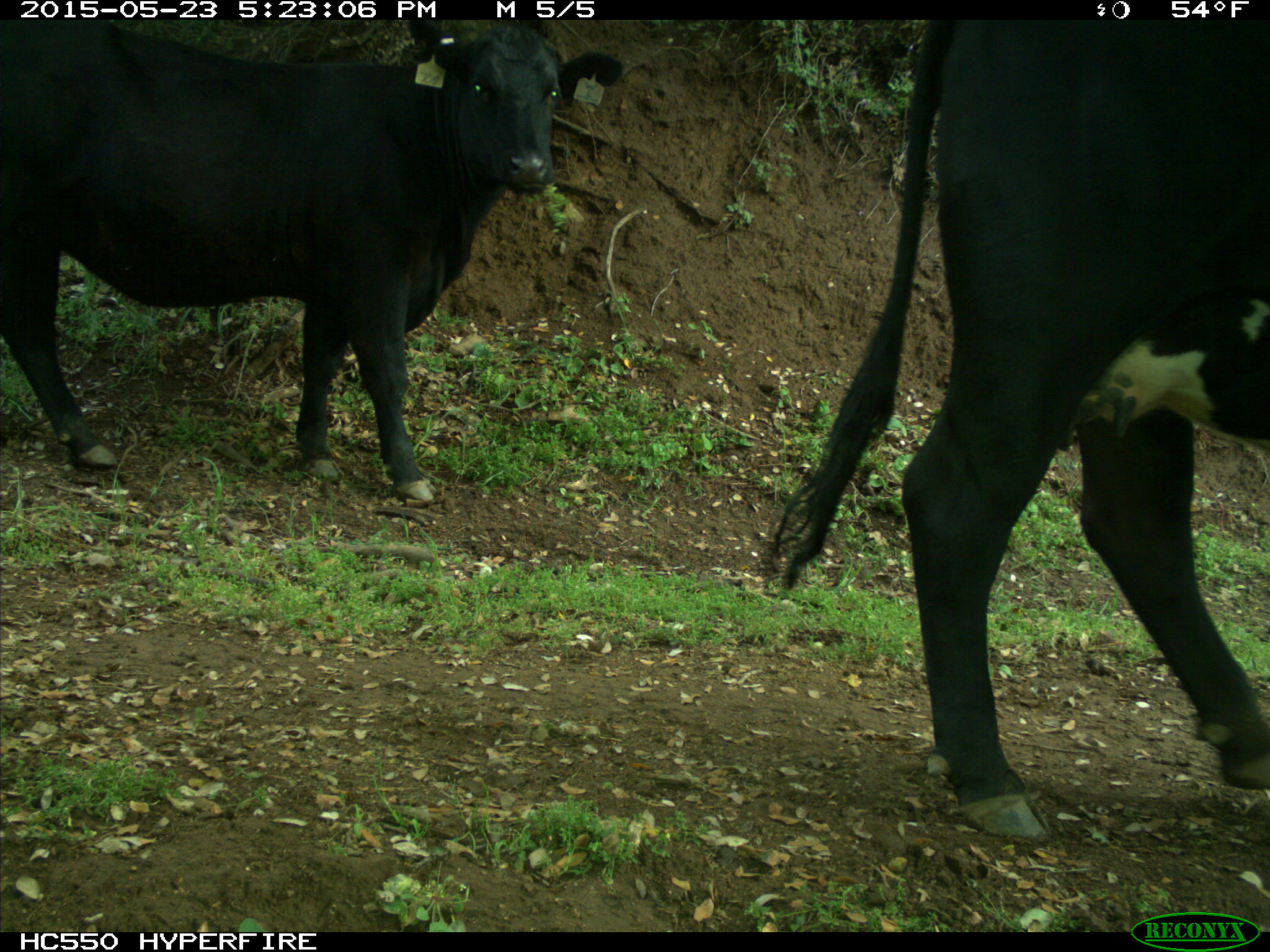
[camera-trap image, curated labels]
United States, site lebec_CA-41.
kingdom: Animalia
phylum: Chordata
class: Mammalia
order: Artiodactyla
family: Bovidae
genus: Bos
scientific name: Bos taurus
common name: domestic cow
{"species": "Bos taurus (domestic cow)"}